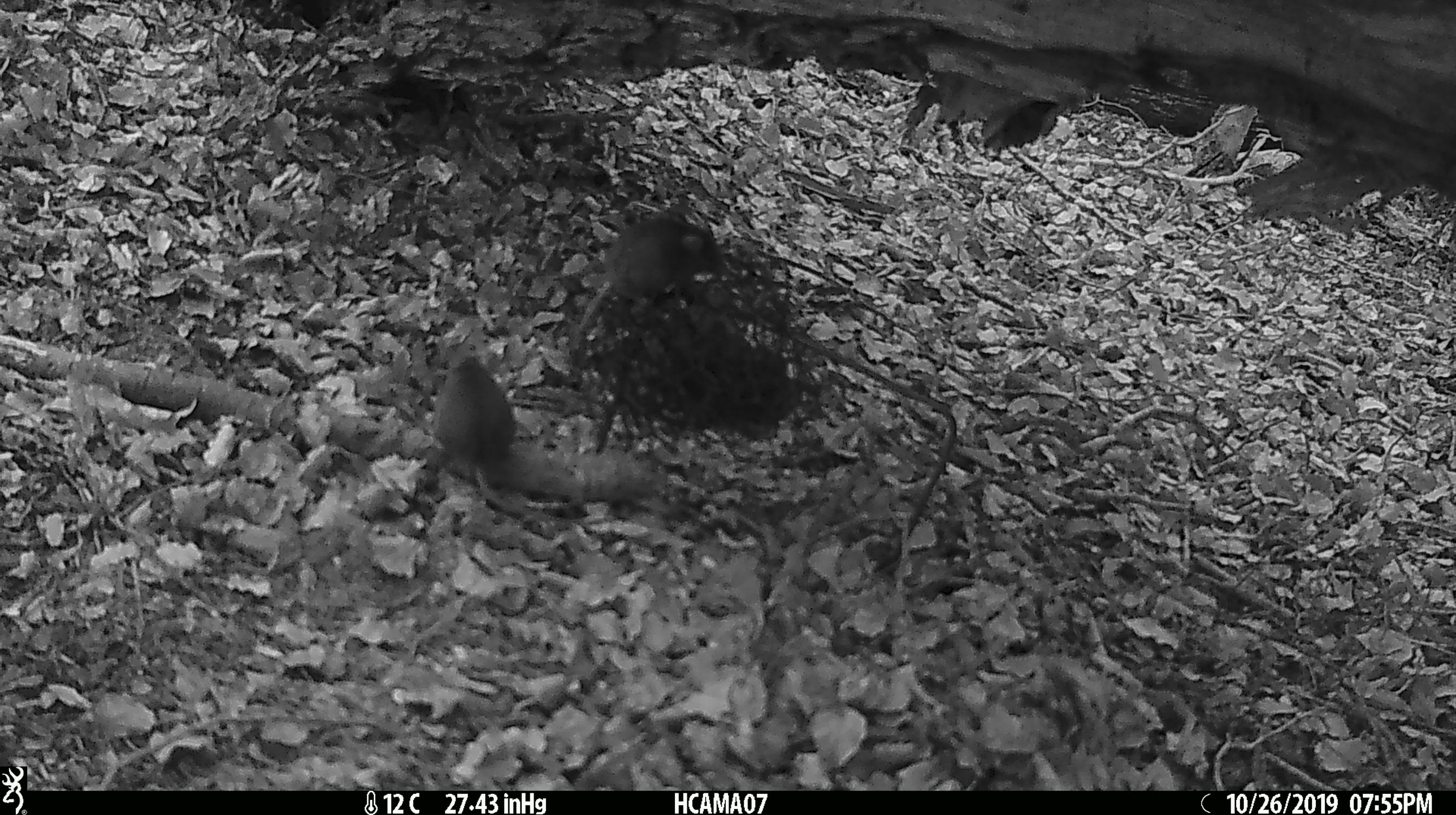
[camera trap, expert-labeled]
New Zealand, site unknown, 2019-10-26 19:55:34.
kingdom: Animalia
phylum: Chordata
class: Mammalia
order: Rodentia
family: Muridae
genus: Mus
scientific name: Mus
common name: mouse